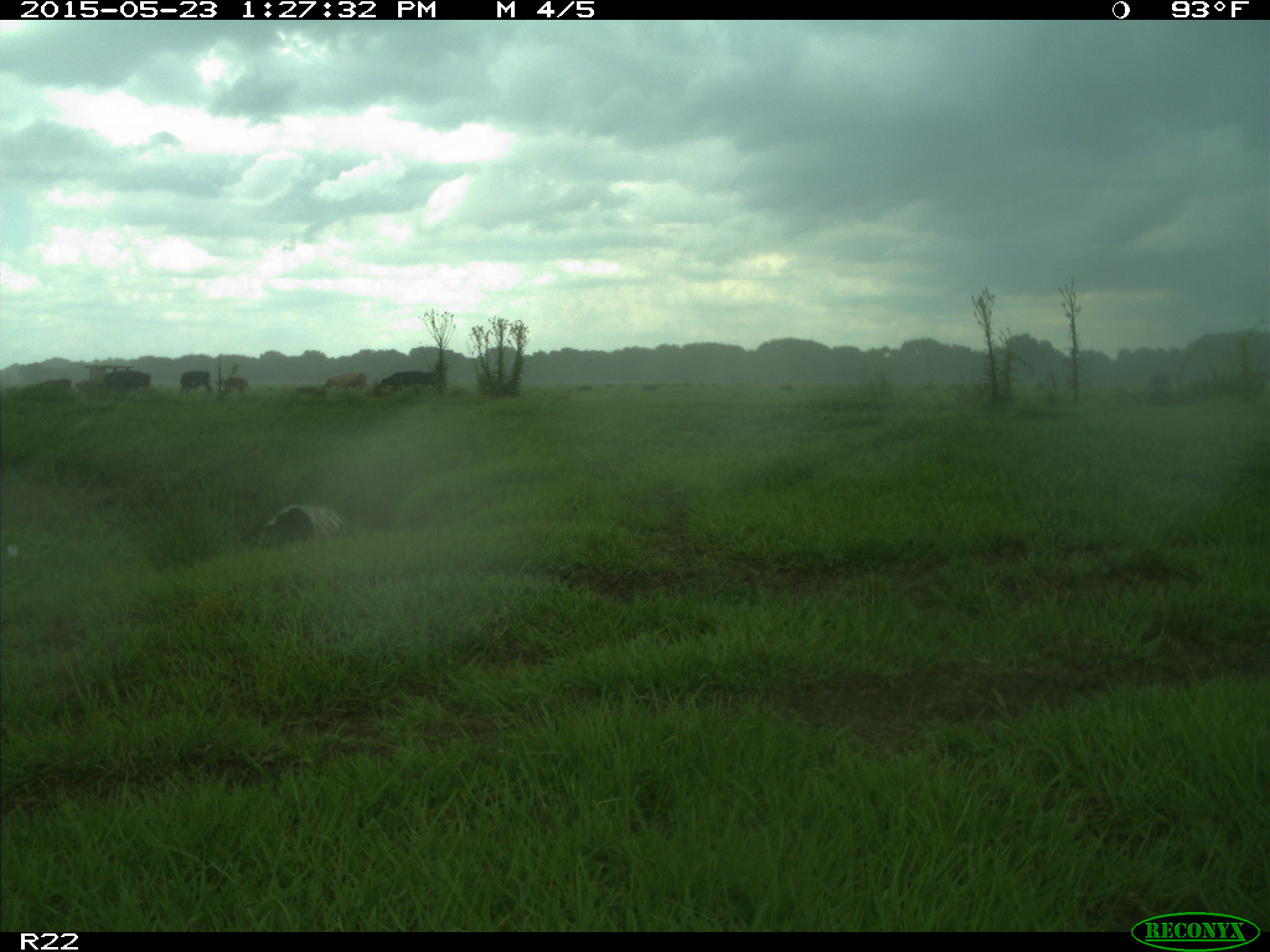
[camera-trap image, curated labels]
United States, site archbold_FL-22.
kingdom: Animalia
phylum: Chordata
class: Mammalia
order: Artiodactyla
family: Bovidae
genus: Bos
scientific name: Bos taurus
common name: domestic cow